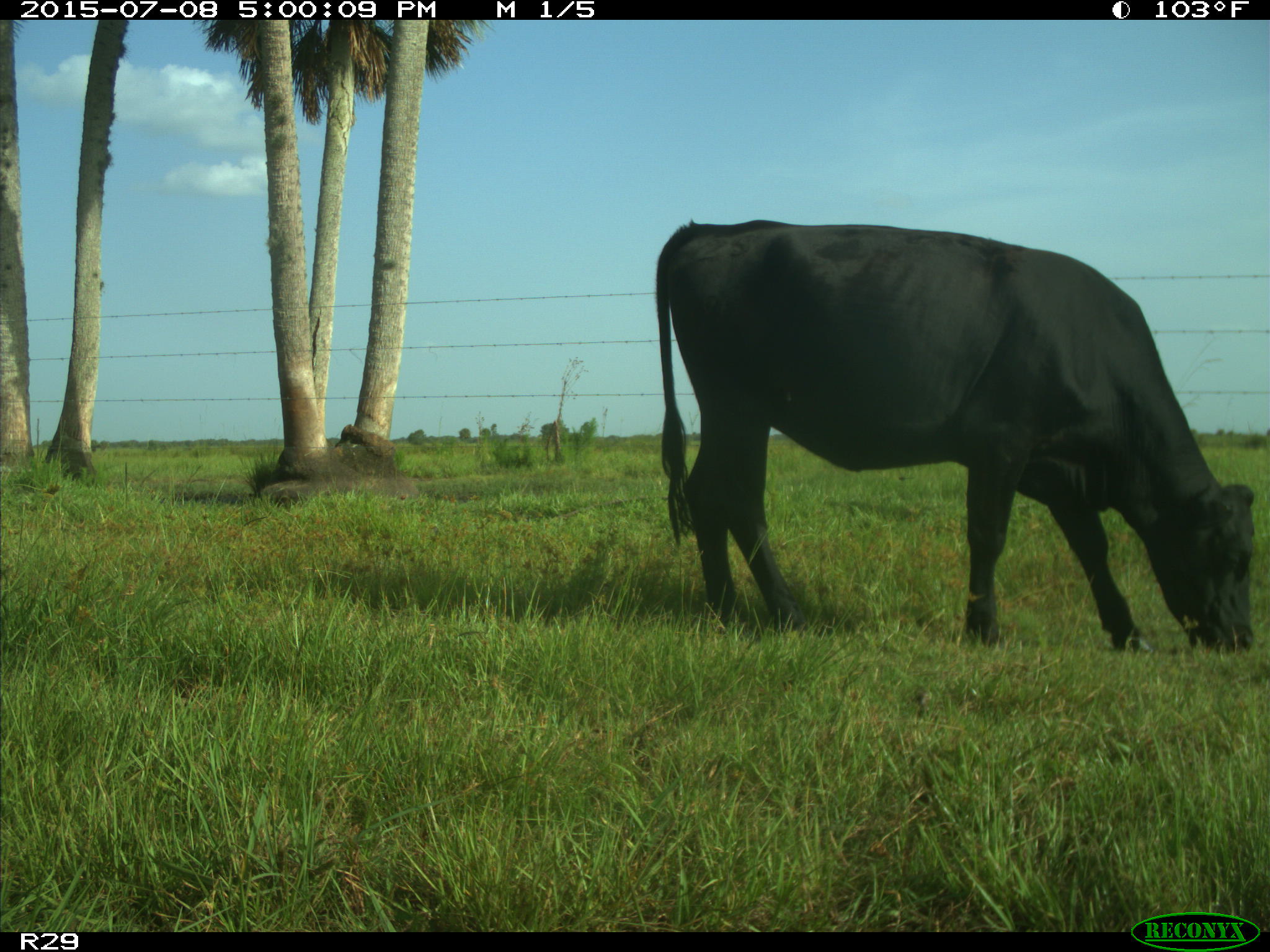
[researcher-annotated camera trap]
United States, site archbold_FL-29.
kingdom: Animalia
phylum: Chordata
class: Mammalia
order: Artiodactyla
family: Bovidae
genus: Bos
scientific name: Bos taurus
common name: domestic cow